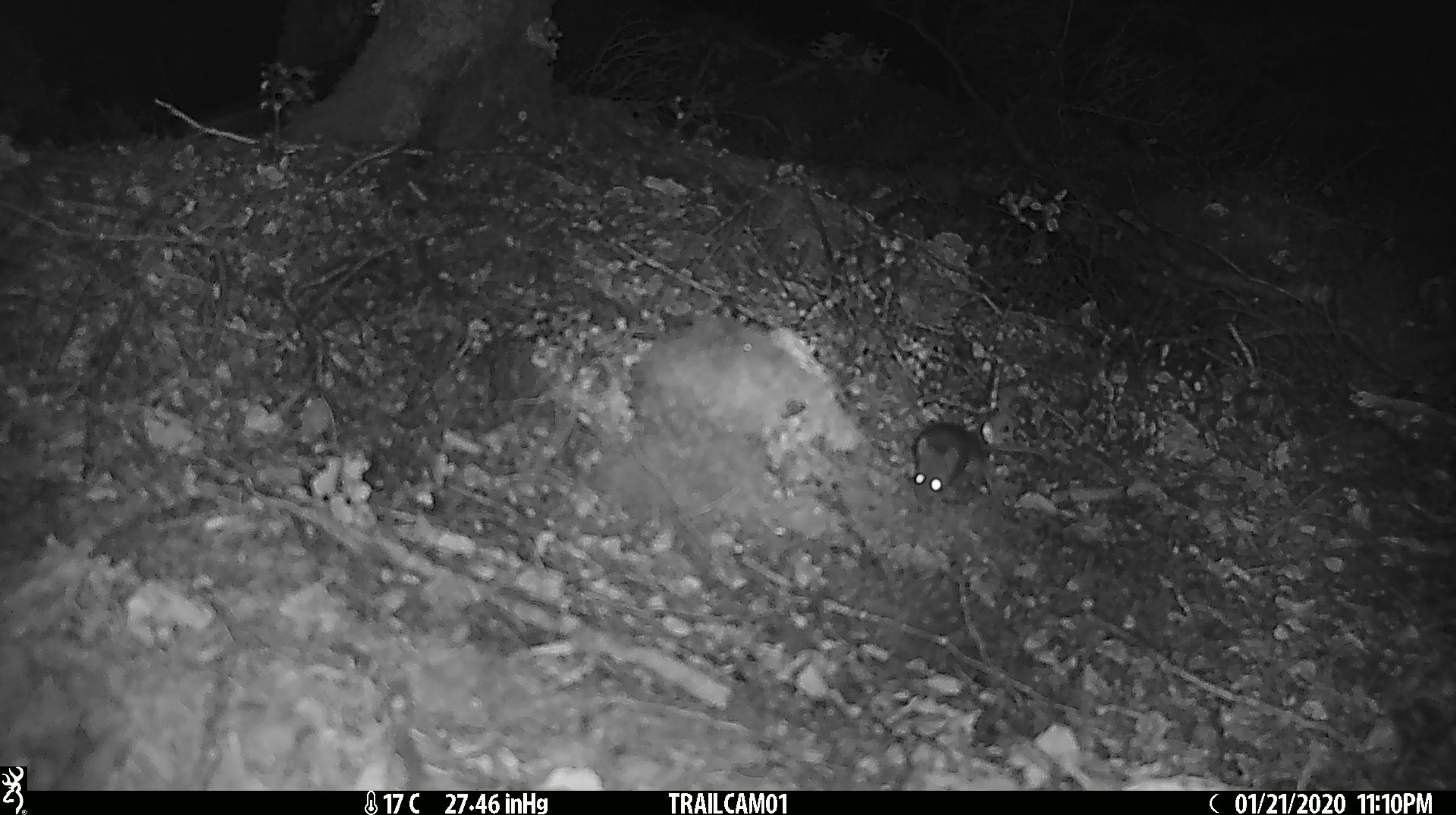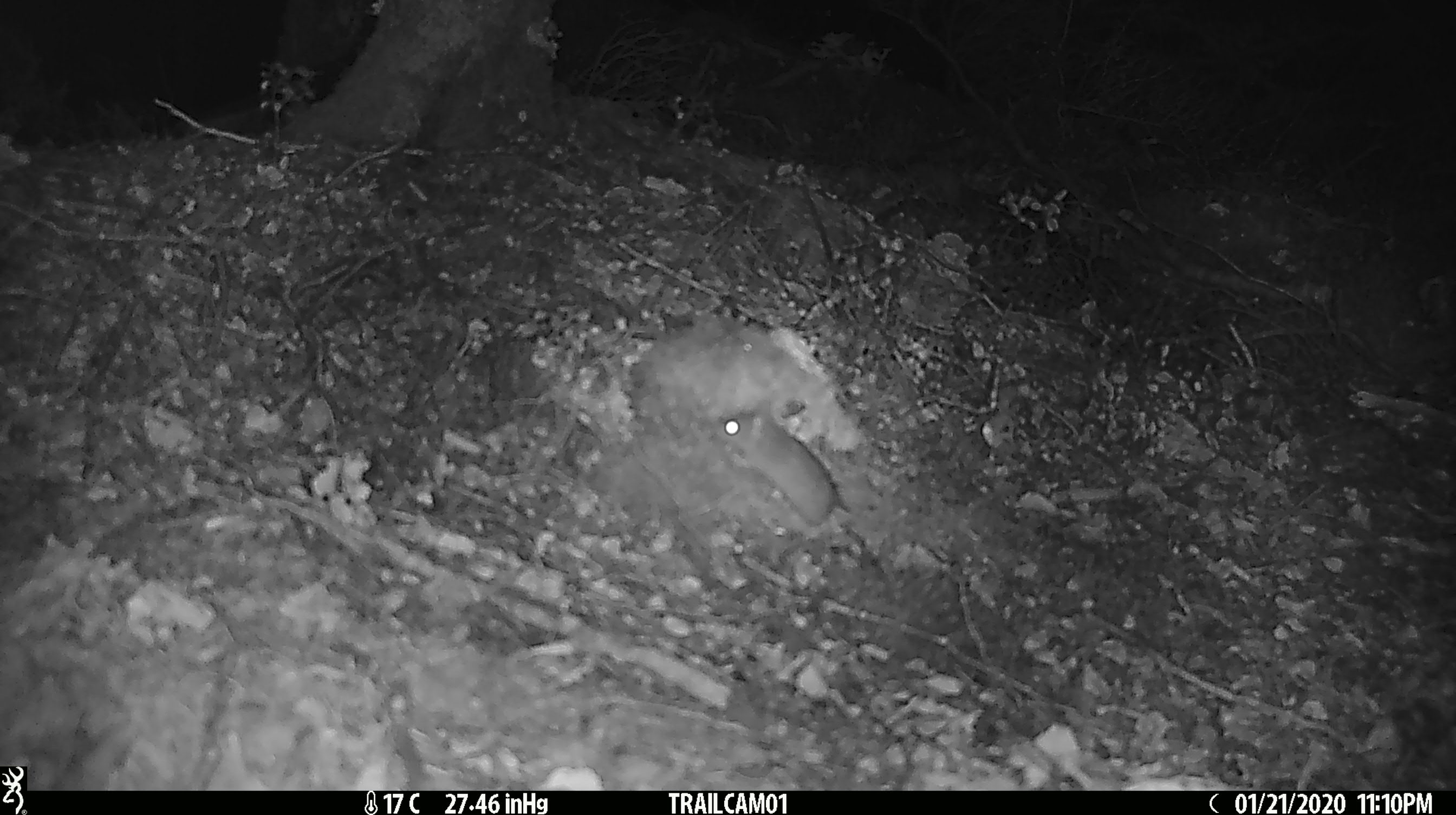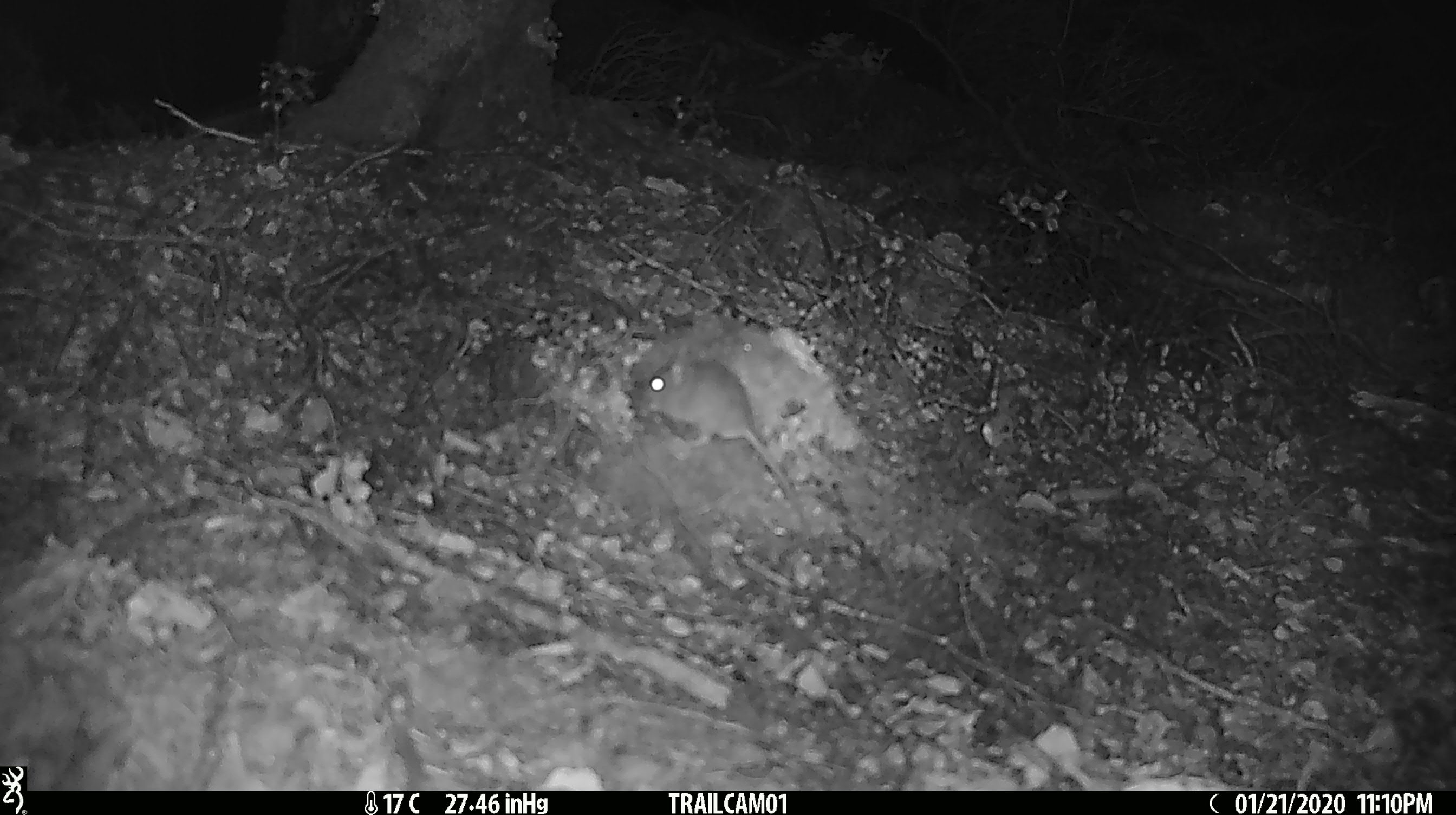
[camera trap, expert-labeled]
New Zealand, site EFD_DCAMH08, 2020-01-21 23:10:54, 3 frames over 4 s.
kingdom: Animalia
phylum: Chordata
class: Mammalia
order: Rodentia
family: Muridae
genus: Mus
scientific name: Mus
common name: mouse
Mouse (Mus).